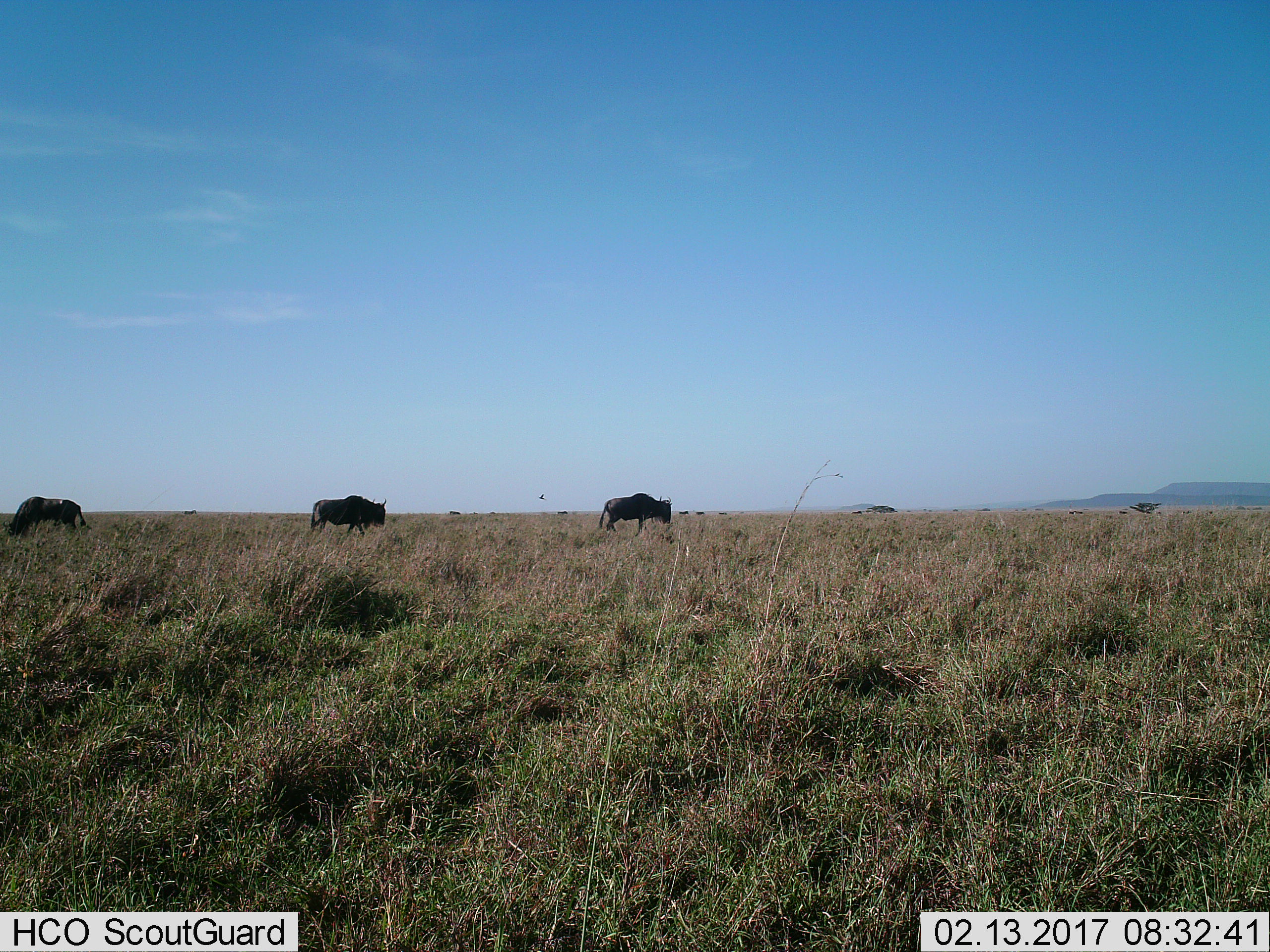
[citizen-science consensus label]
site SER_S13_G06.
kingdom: Animalia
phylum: Chordata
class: Mammalia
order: Artiodactyla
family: Bovidae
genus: Connochaetes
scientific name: Connochaetes taurinus taurinus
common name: blue wildebeest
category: wildebeestblue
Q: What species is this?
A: Wildebeestblue (blue wildebeest) (Connochaetes taurinus taurinus).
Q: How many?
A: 3.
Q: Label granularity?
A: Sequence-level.